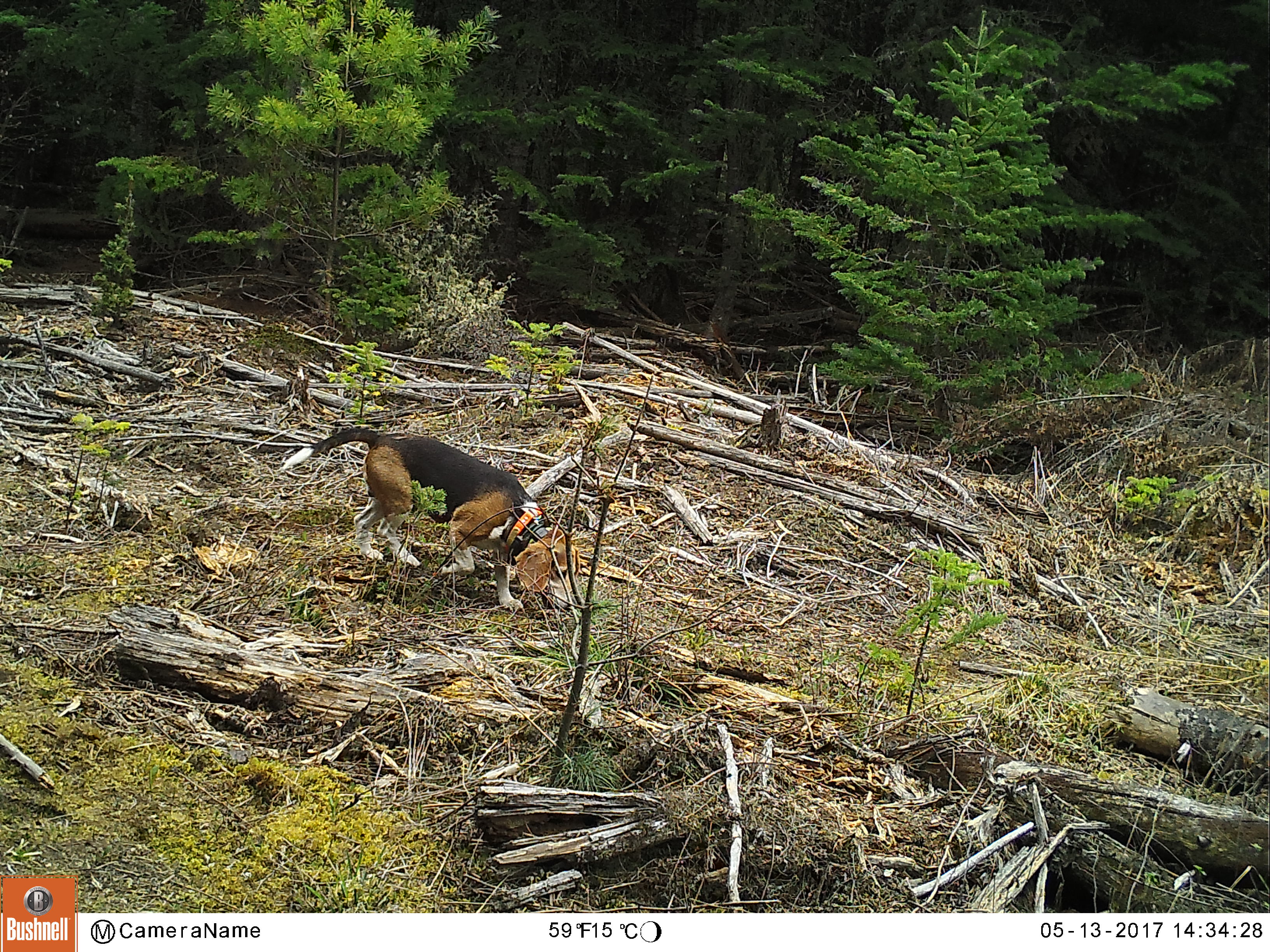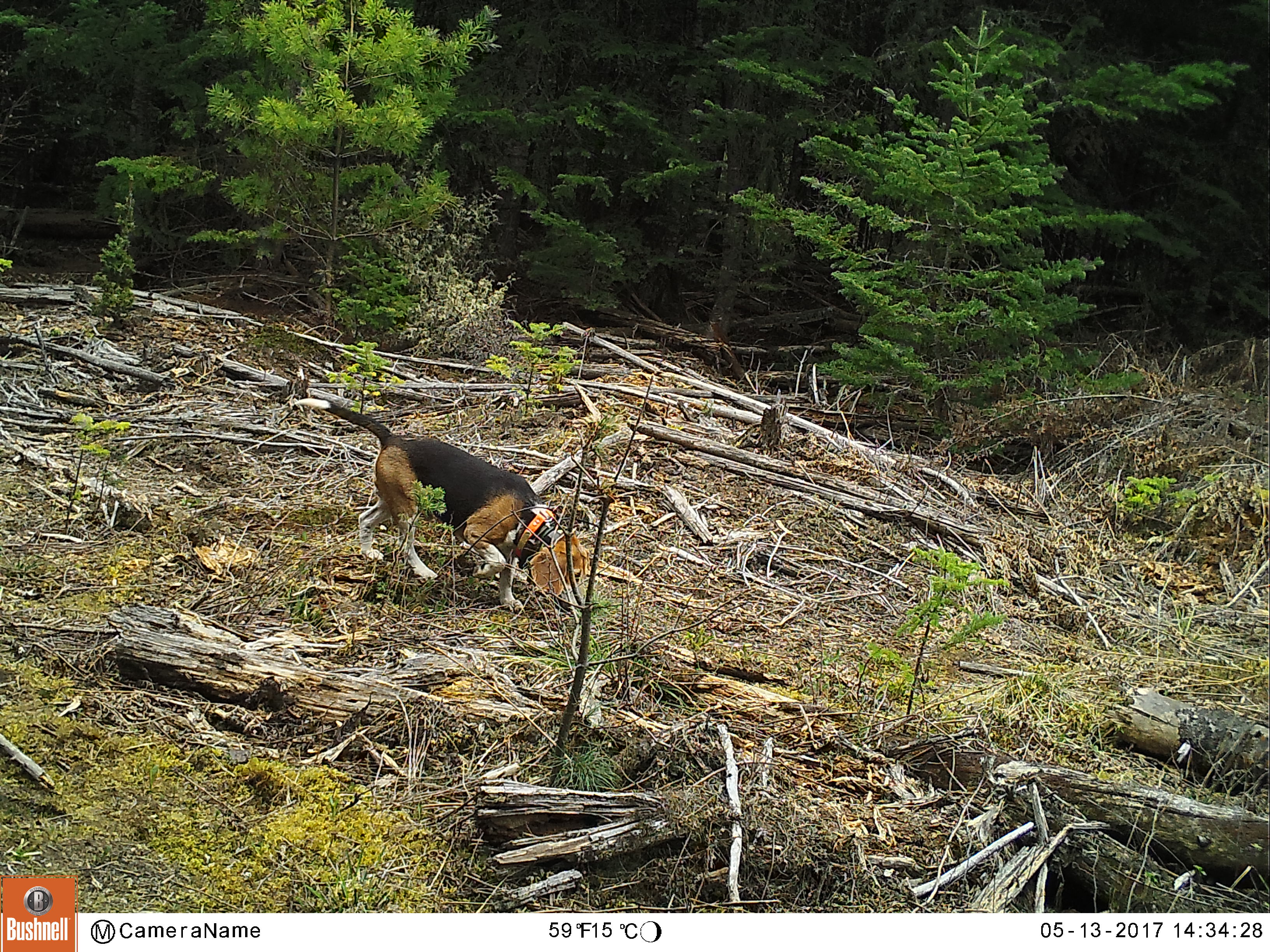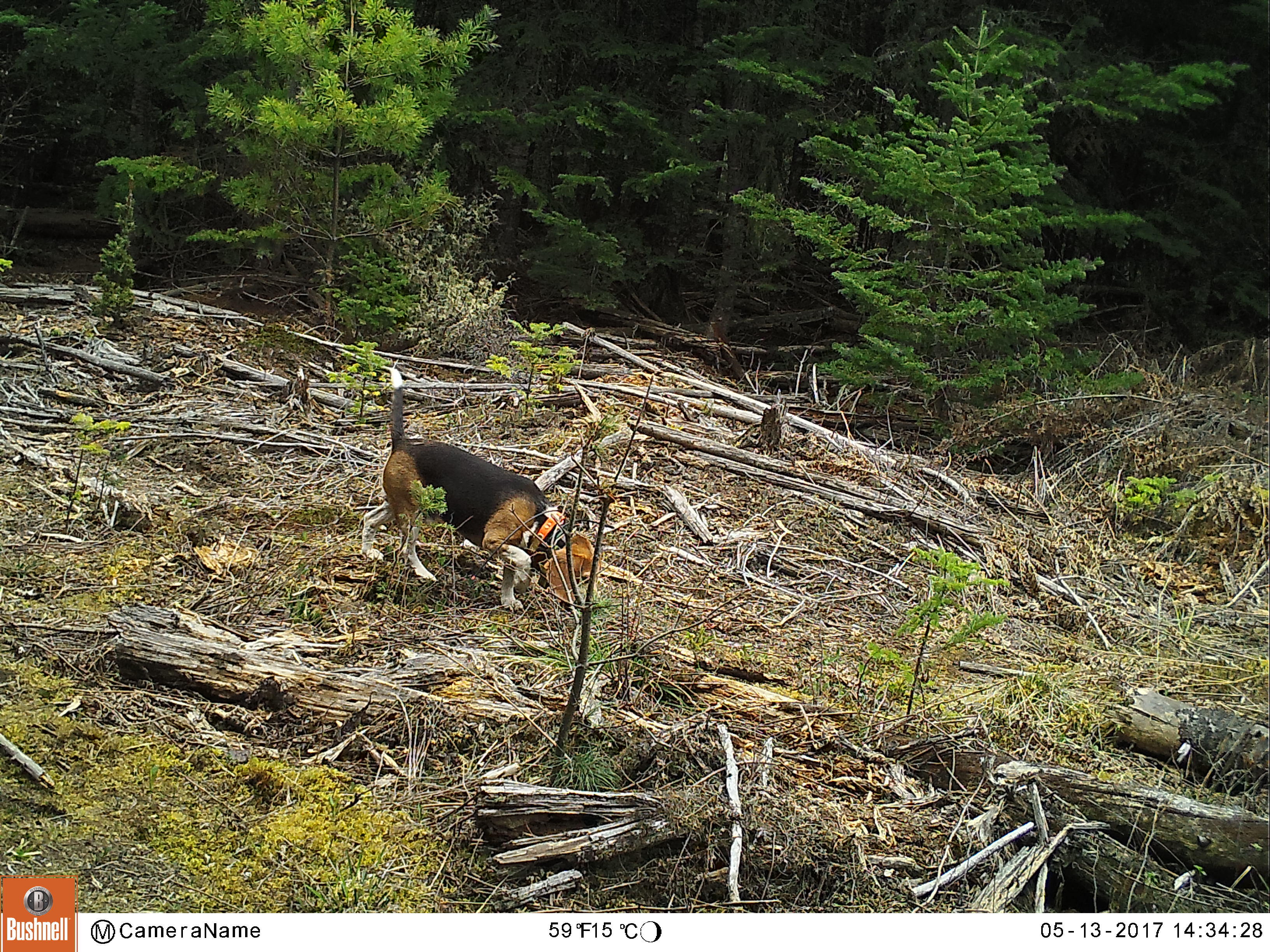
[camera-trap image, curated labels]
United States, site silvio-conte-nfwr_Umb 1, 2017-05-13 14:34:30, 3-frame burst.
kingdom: Animalia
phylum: Chordata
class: Mammalia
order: Carnivora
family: Canidae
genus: Canis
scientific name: Canis familiaris familiaris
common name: domestic dog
Domestic dog (Canis familiaris familiaris).